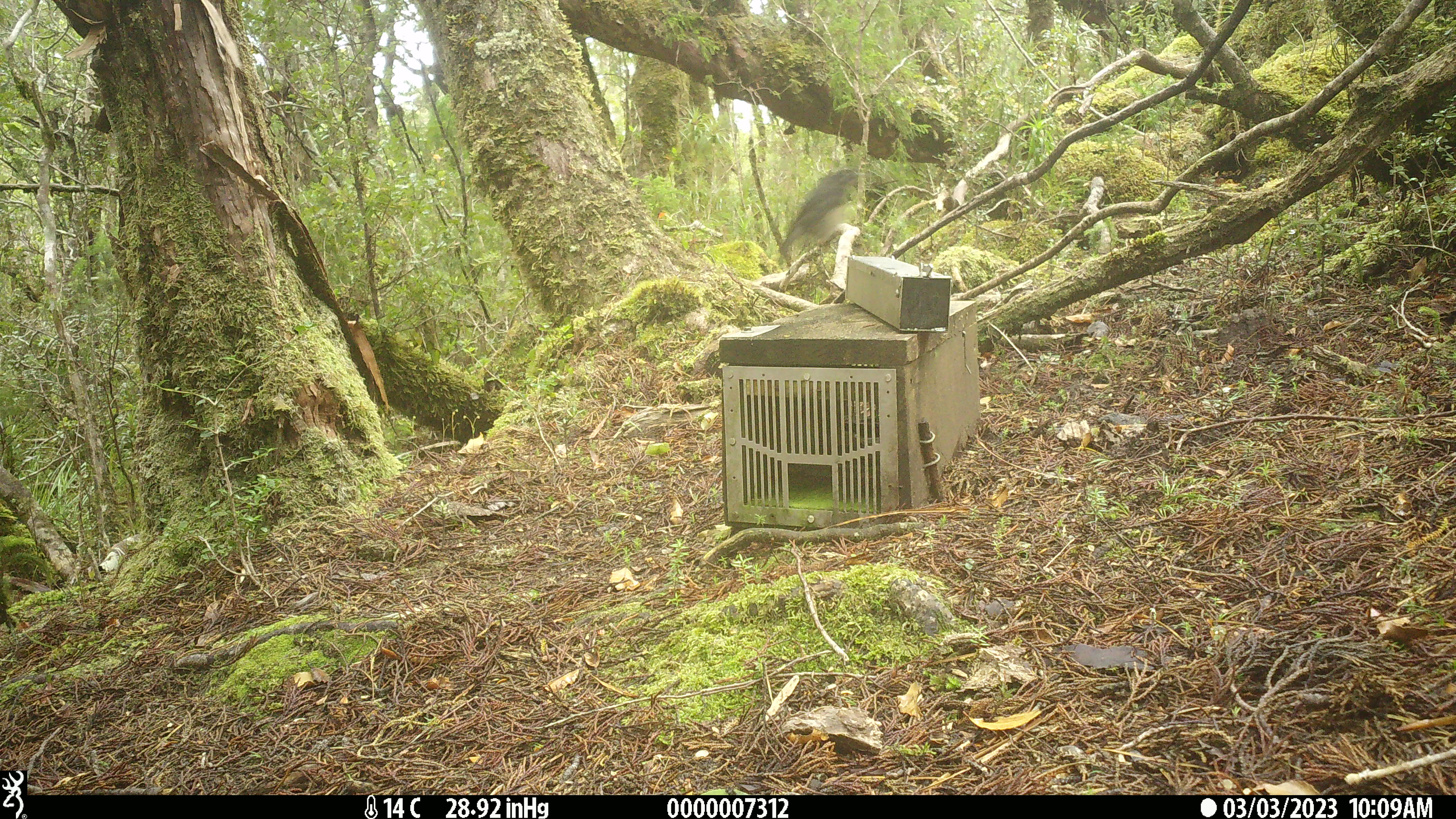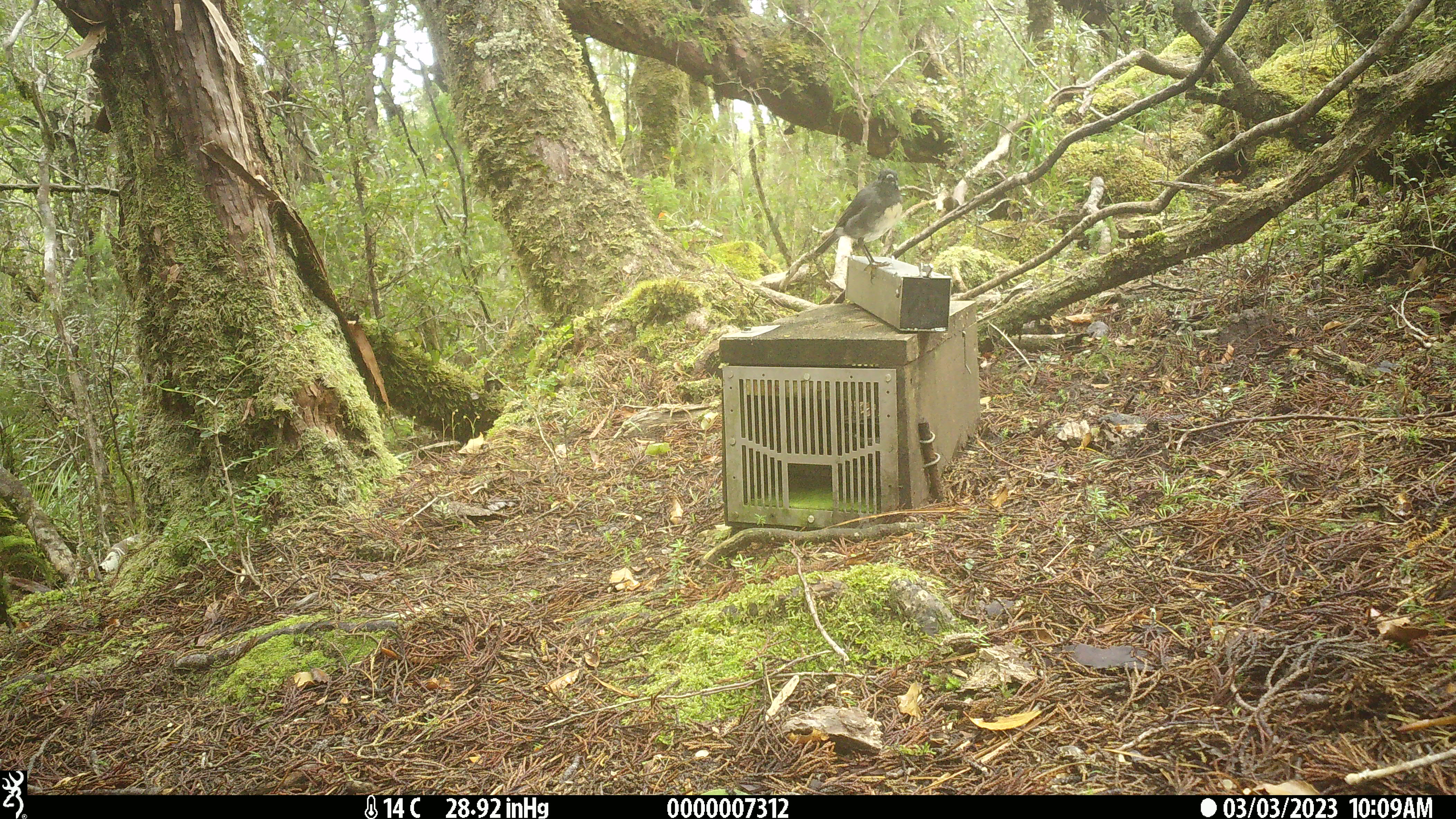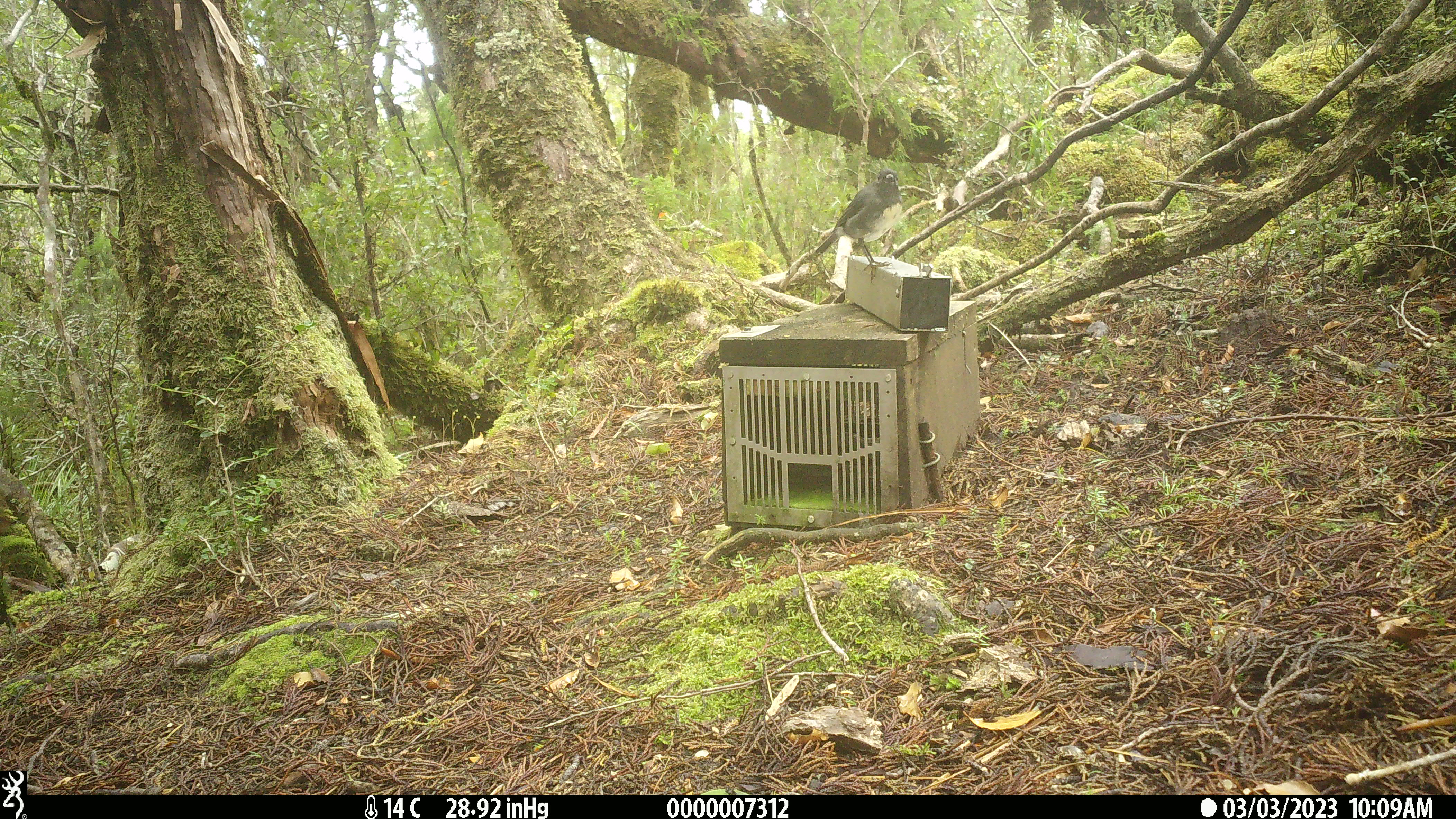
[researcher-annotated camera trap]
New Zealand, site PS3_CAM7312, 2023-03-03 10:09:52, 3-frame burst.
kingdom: Animalia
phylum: Chordata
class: Aves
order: Passeriformes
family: Petroicidae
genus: Petroica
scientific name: Petroica australis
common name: new zealand robin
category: robin